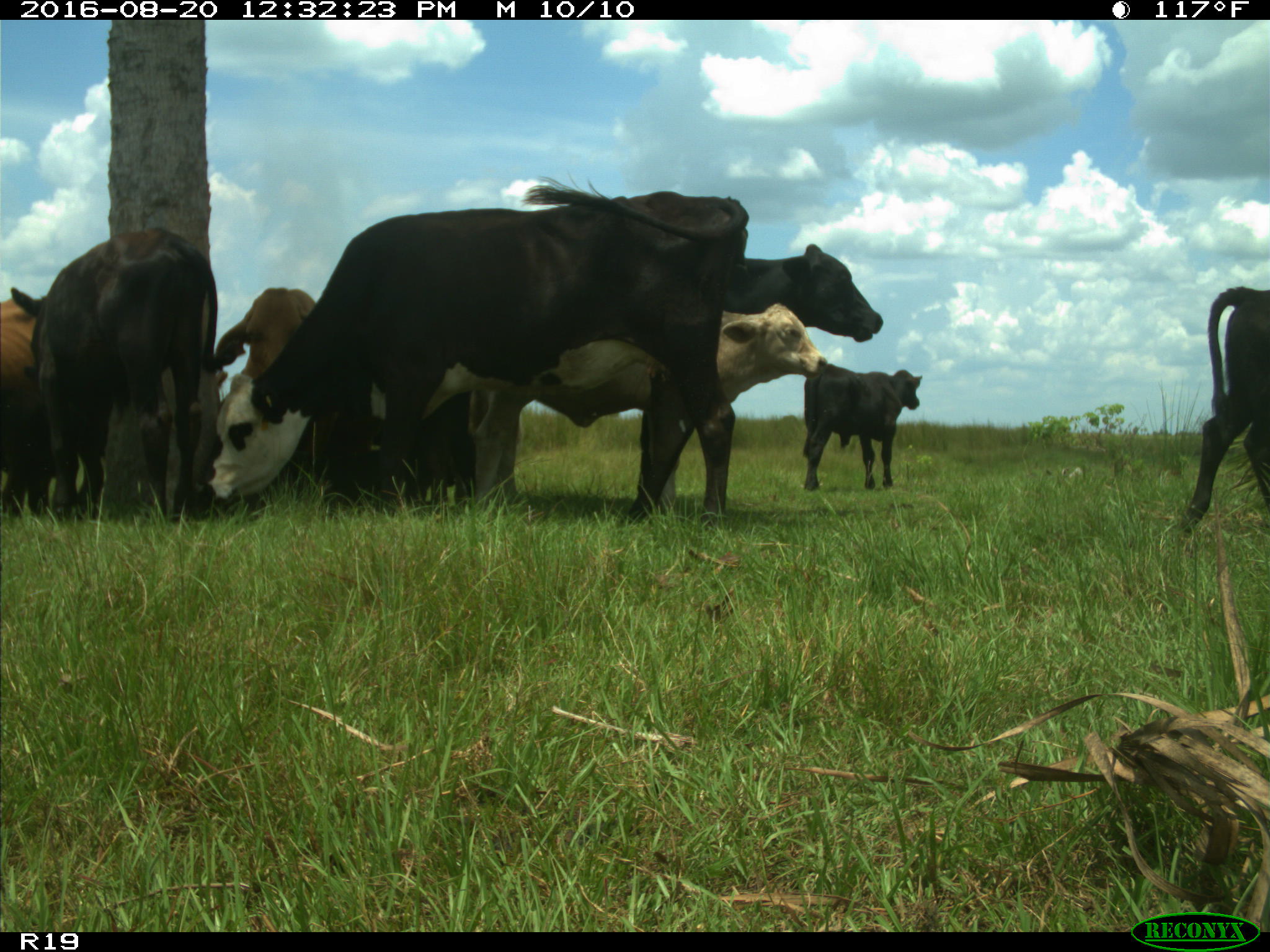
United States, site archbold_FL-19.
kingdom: Animalia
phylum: Chordata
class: Mammalia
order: Artiodactyla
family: Bovidae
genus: Bos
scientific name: Bos taurus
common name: domestic cow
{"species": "Bos taurus (domestic cow)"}